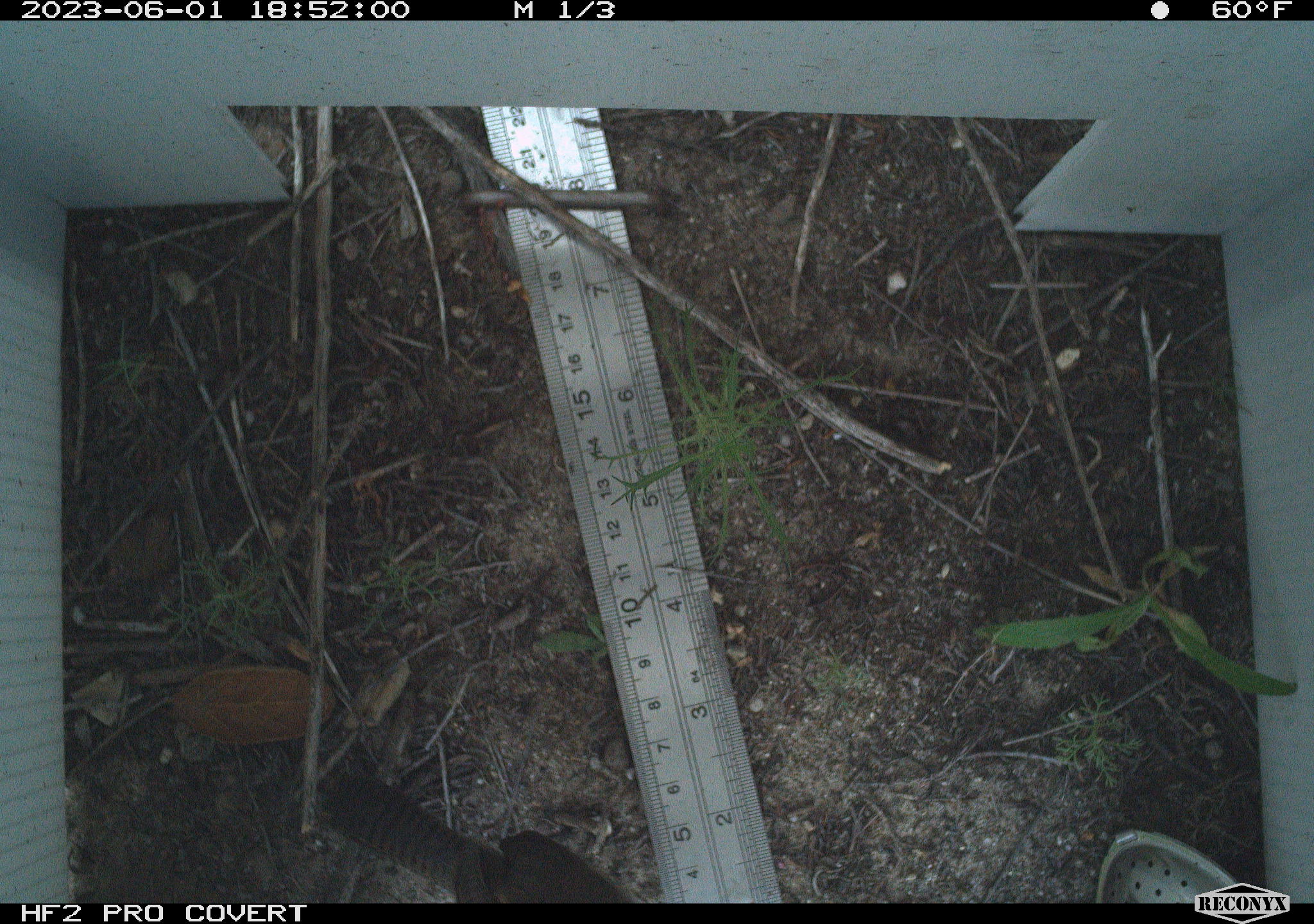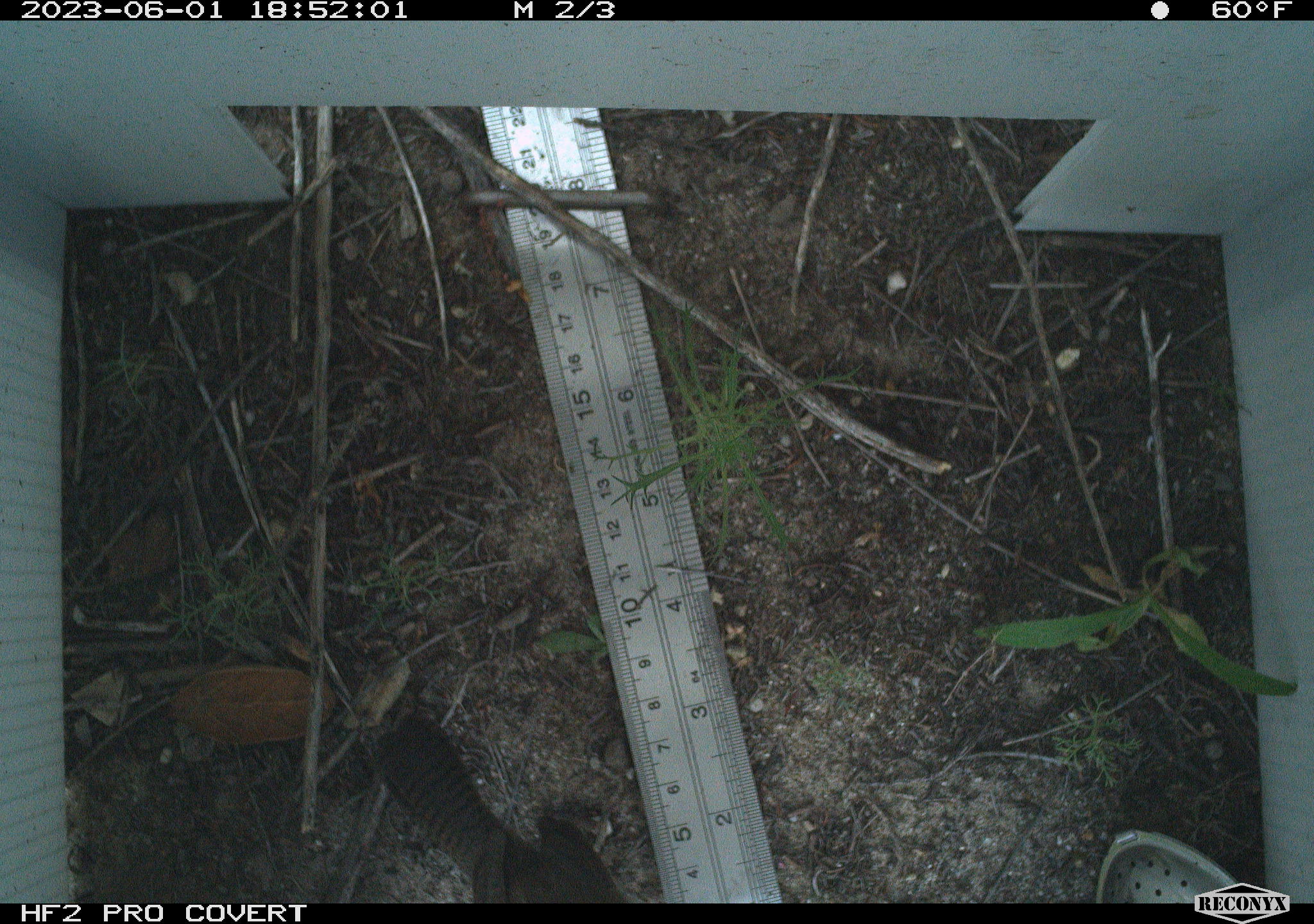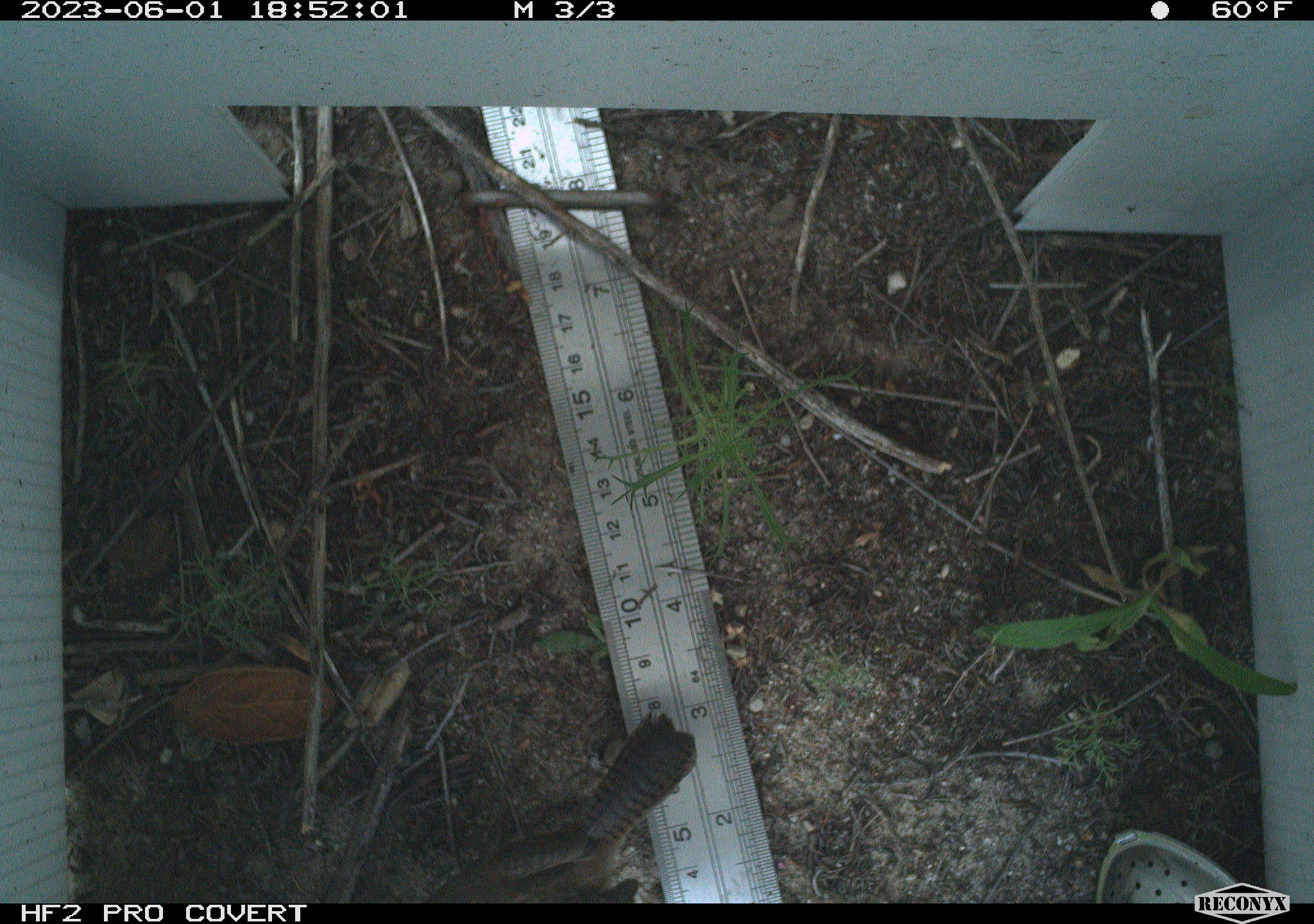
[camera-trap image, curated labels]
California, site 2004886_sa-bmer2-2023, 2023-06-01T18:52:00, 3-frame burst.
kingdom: Animalia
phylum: Chordata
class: Aves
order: Passeriformes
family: Troglodytidae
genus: Thryomanes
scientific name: Thryomanes bewickii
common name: bewick's wren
Bewick's wren (Thryomanes bewickii).